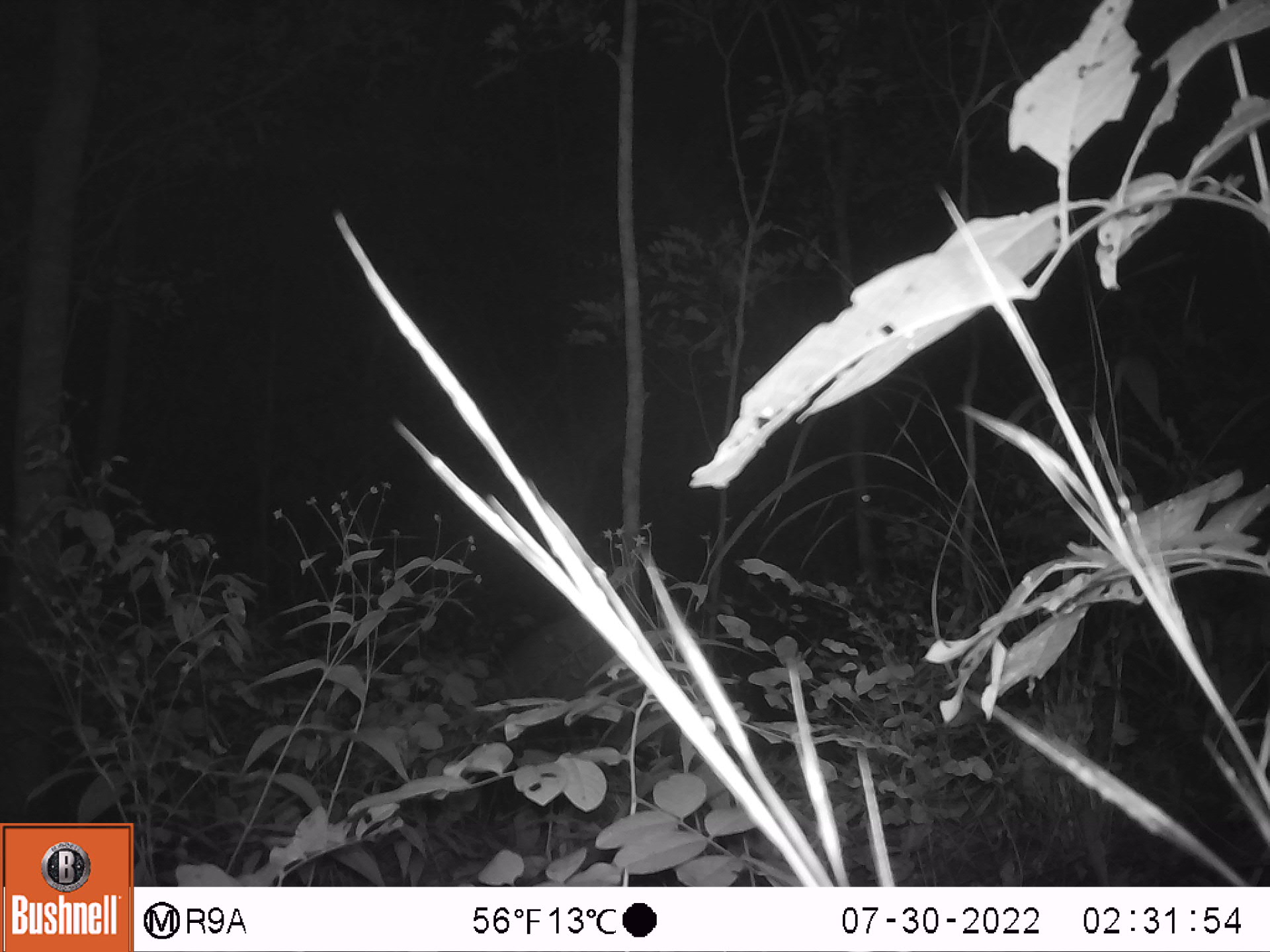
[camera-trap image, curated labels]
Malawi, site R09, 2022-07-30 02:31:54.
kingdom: Animalia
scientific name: Animalia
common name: other animal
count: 1